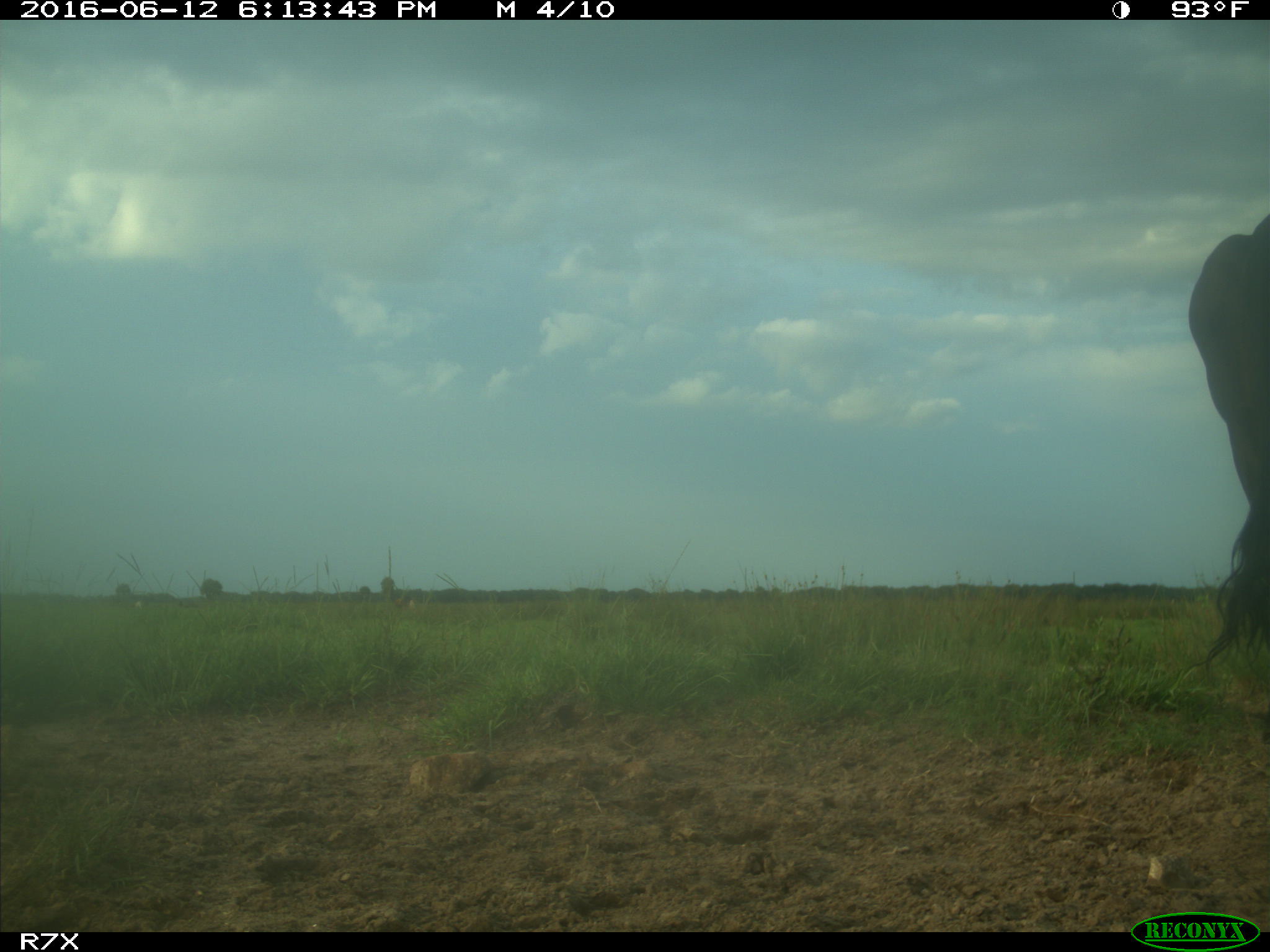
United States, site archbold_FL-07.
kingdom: Animalia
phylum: Chordata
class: Mammalia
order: Artiodactyla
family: Bovidae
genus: Bos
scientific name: Bos taurus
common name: domestic cow